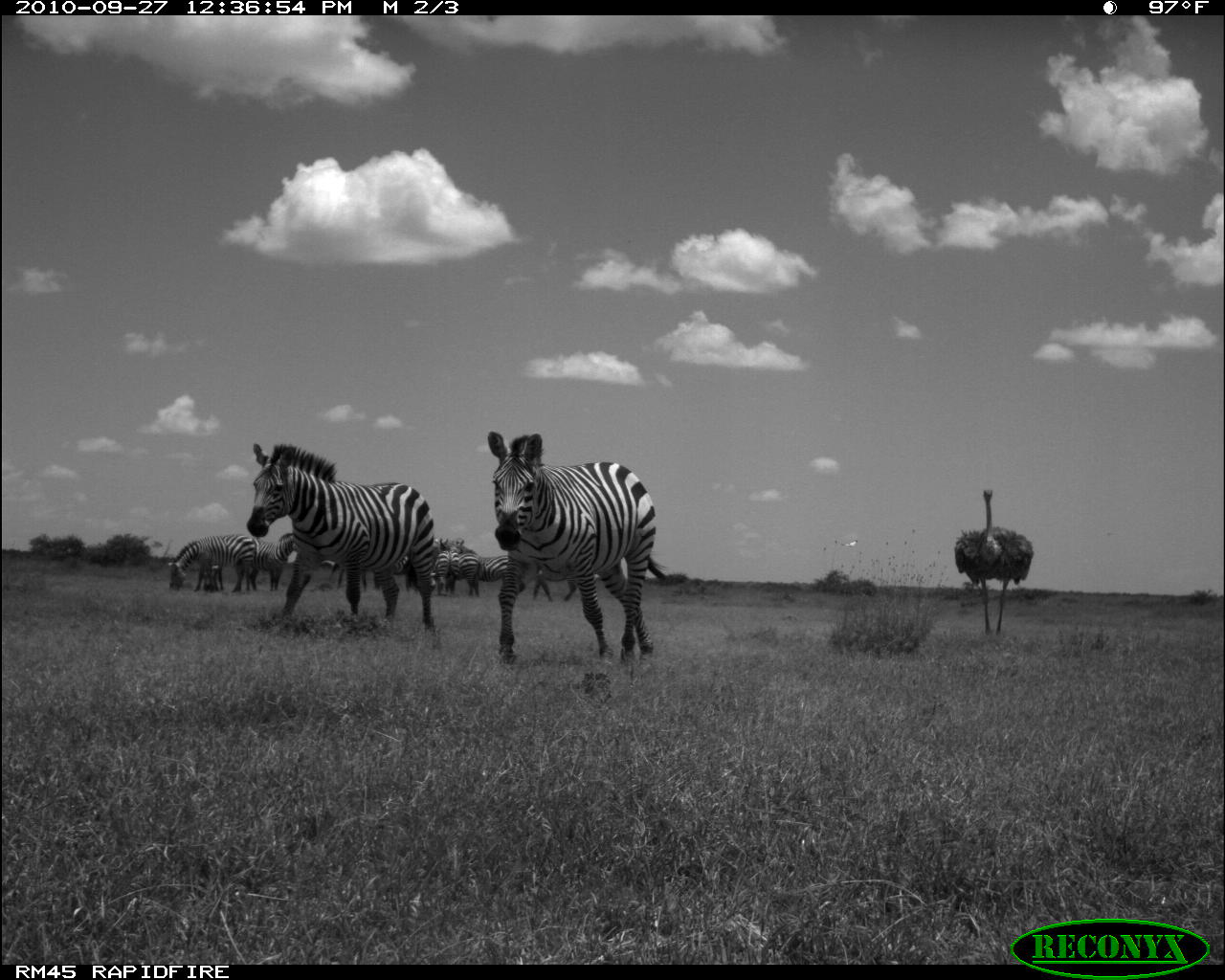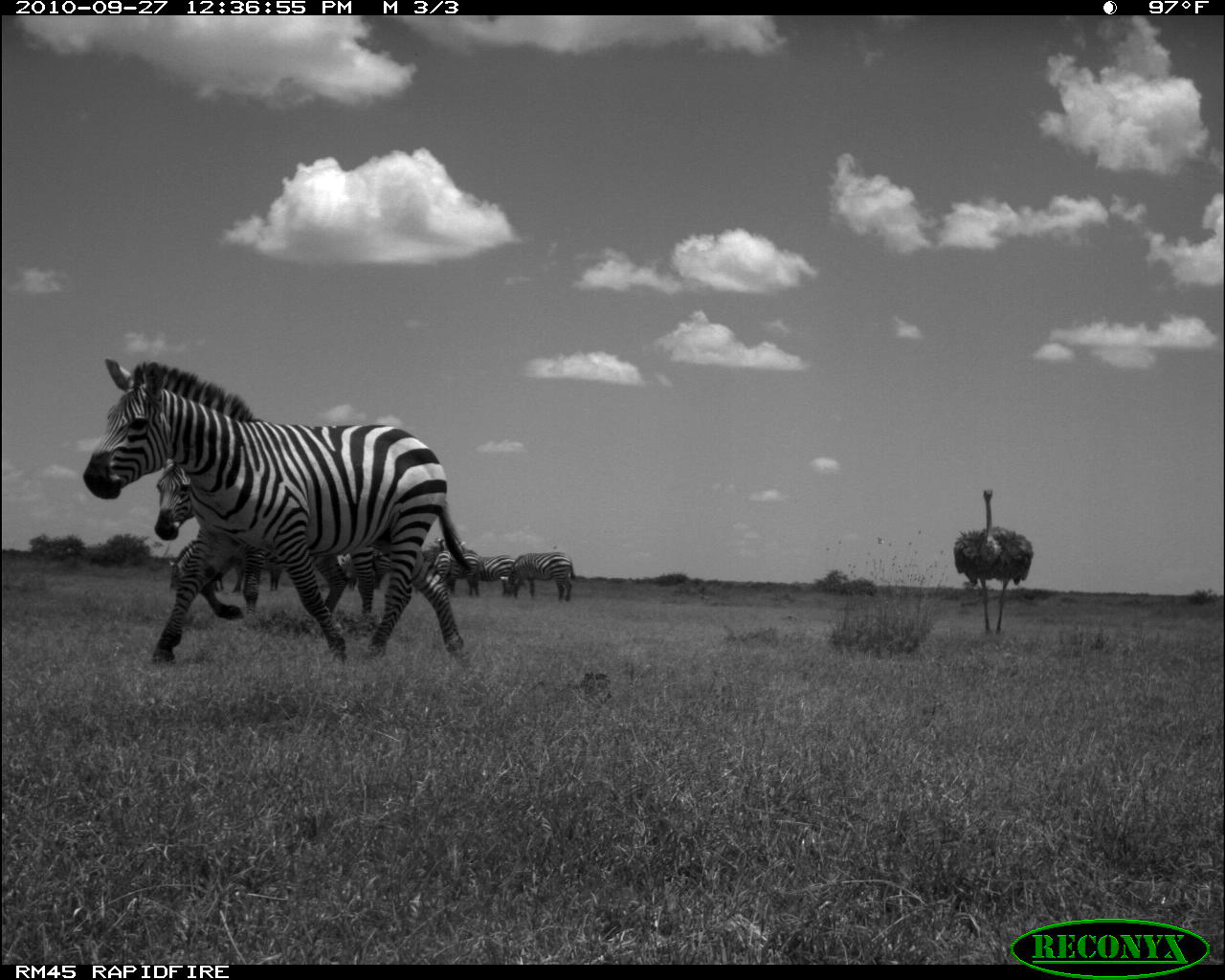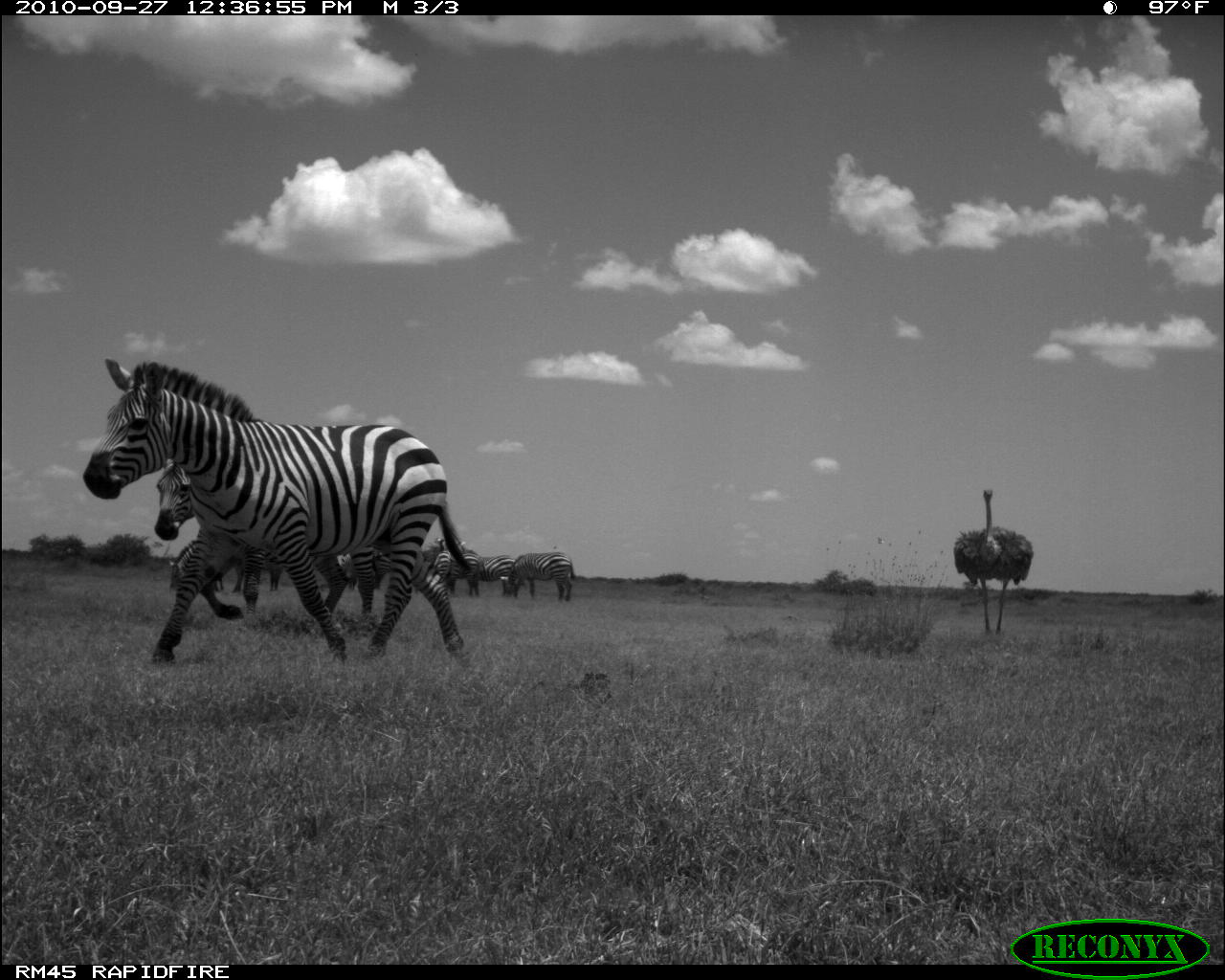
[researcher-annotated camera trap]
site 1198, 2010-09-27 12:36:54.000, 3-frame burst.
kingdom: Animalia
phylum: Chordata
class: Aves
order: Struthioniformes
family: Struthionidae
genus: Struthio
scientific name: Struthio camelus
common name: common ostrich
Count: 1.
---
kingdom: Animalia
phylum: Chordata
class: Mammalia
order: Perissodactyla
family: Equidae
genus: Equus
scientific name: Equus quagga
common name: plains zebra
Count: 8.